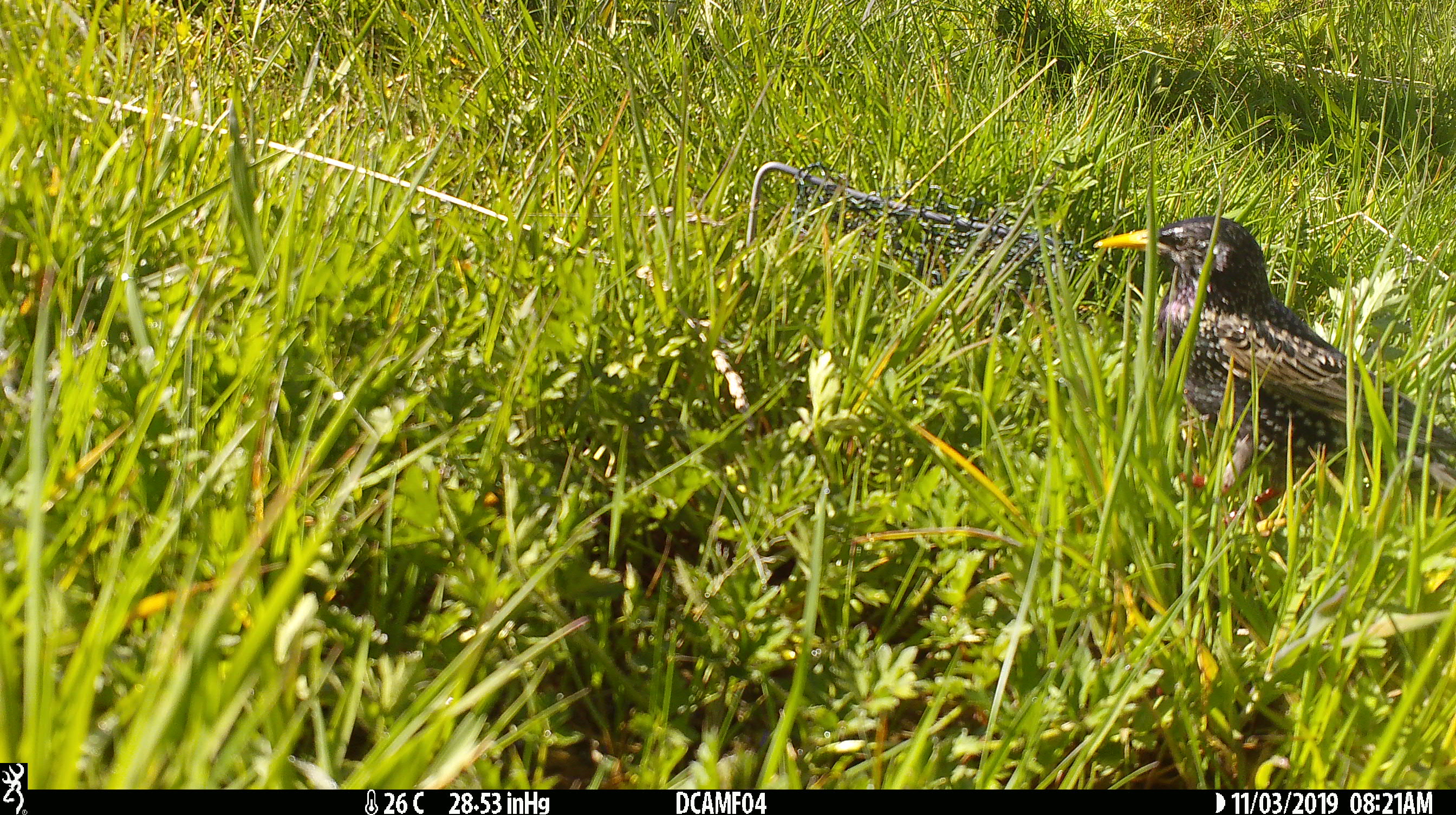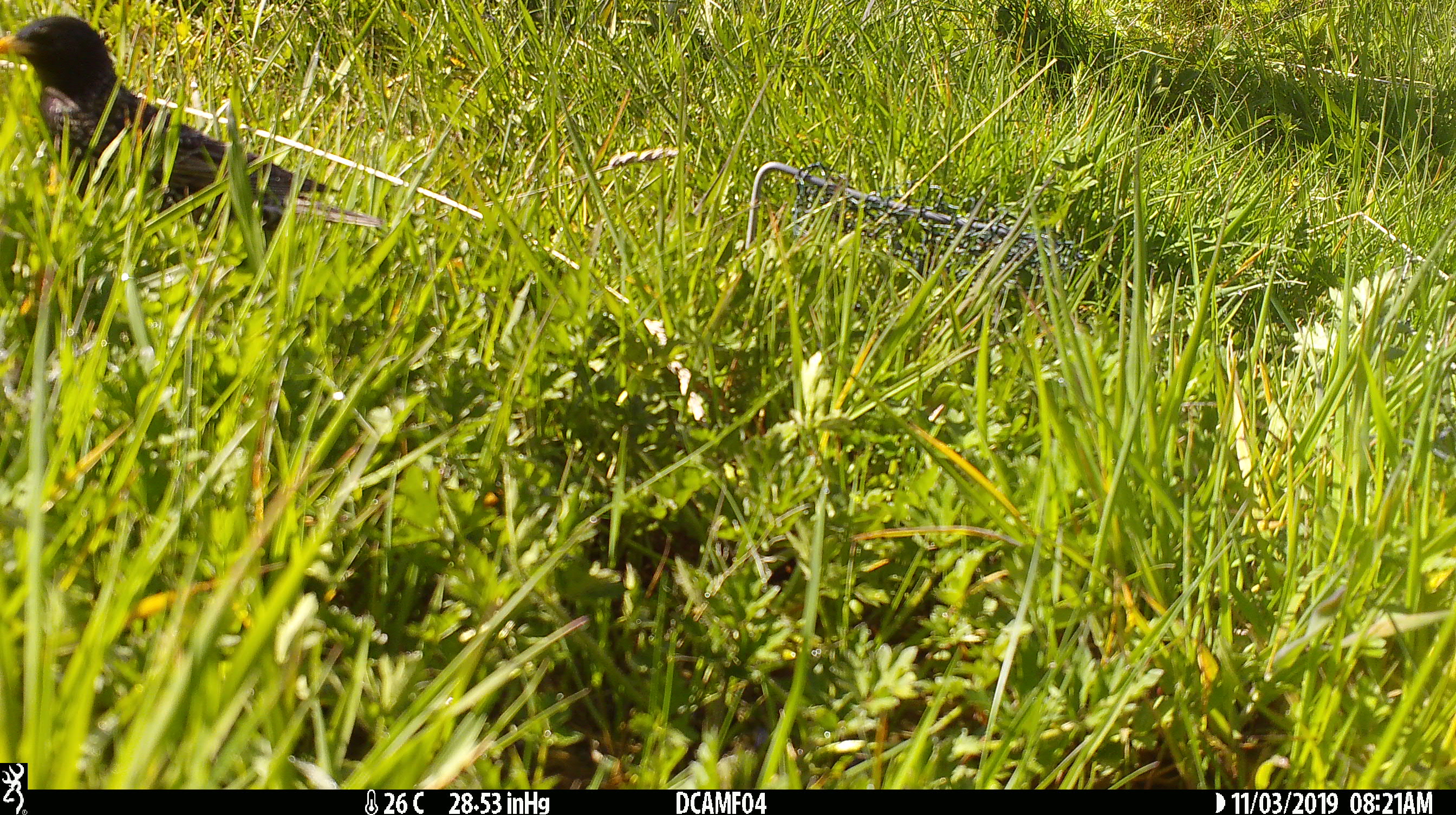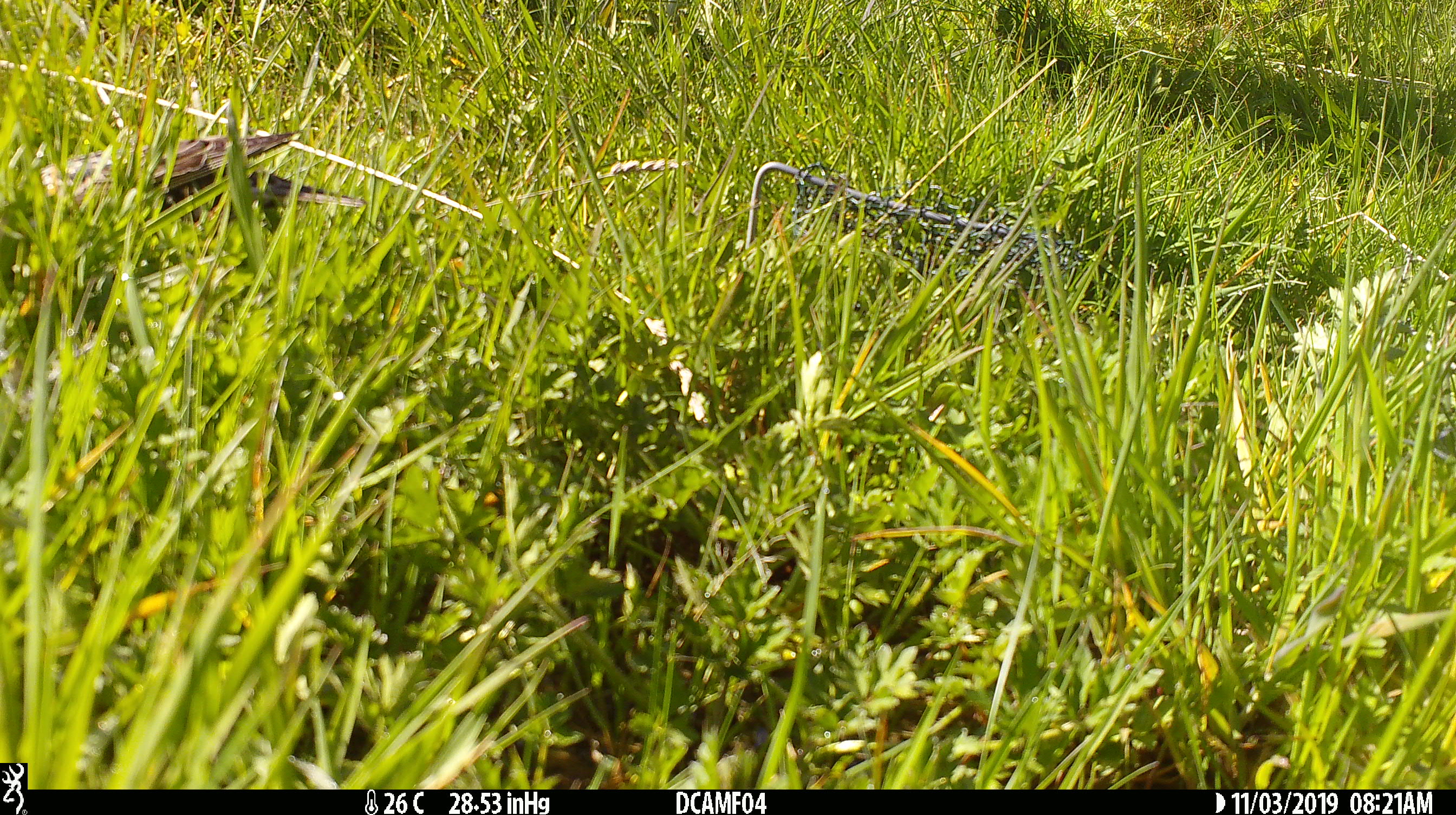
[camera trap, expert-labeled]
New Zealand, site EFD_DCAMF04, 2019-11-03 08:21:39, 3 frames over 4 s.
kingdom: Animalia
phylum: Chordata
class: Aves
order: Passeriformes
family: Sturnidae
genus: Sturnus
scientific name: Sturnus vulgaris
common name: european starling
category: starling